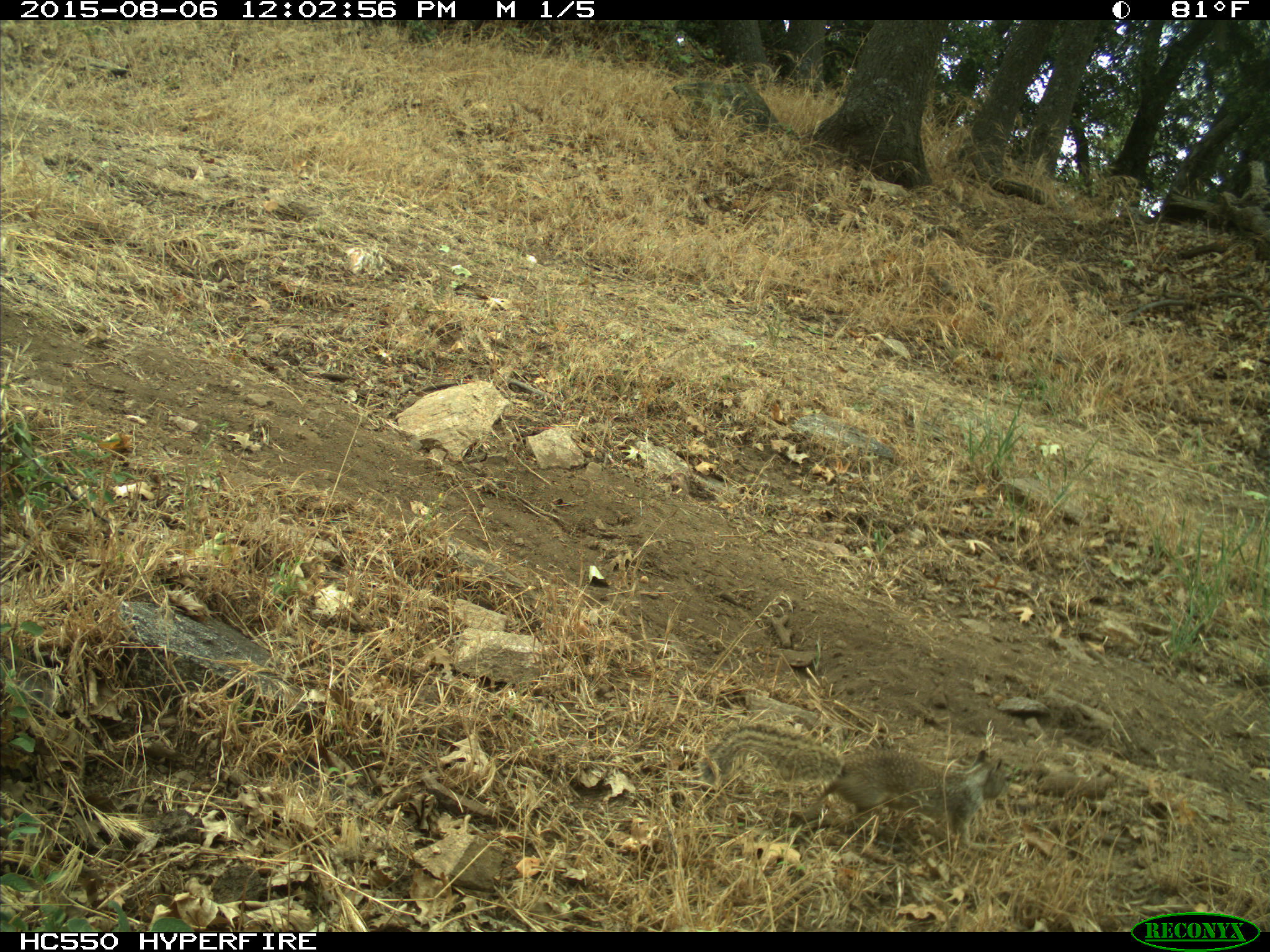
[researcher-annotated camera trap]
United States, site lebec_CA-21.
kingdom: Animalia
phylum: Chordata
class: Mammalia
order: Rodentia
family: Sciuridae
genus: Otospermophilus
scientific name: Otospermophilus beecheyi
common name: california ground squirrel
Otospermophilus beecheyi (california ground squirrel).